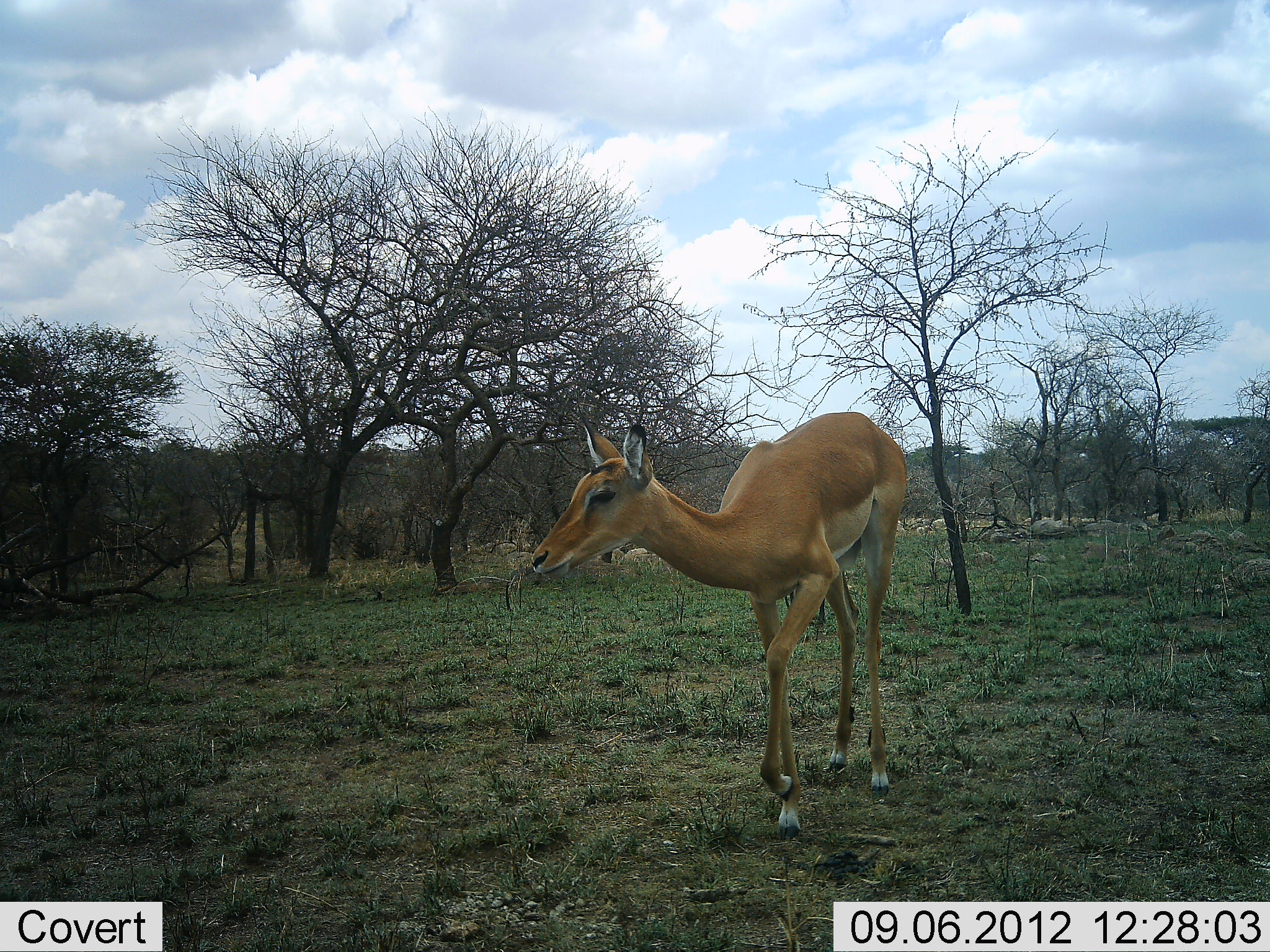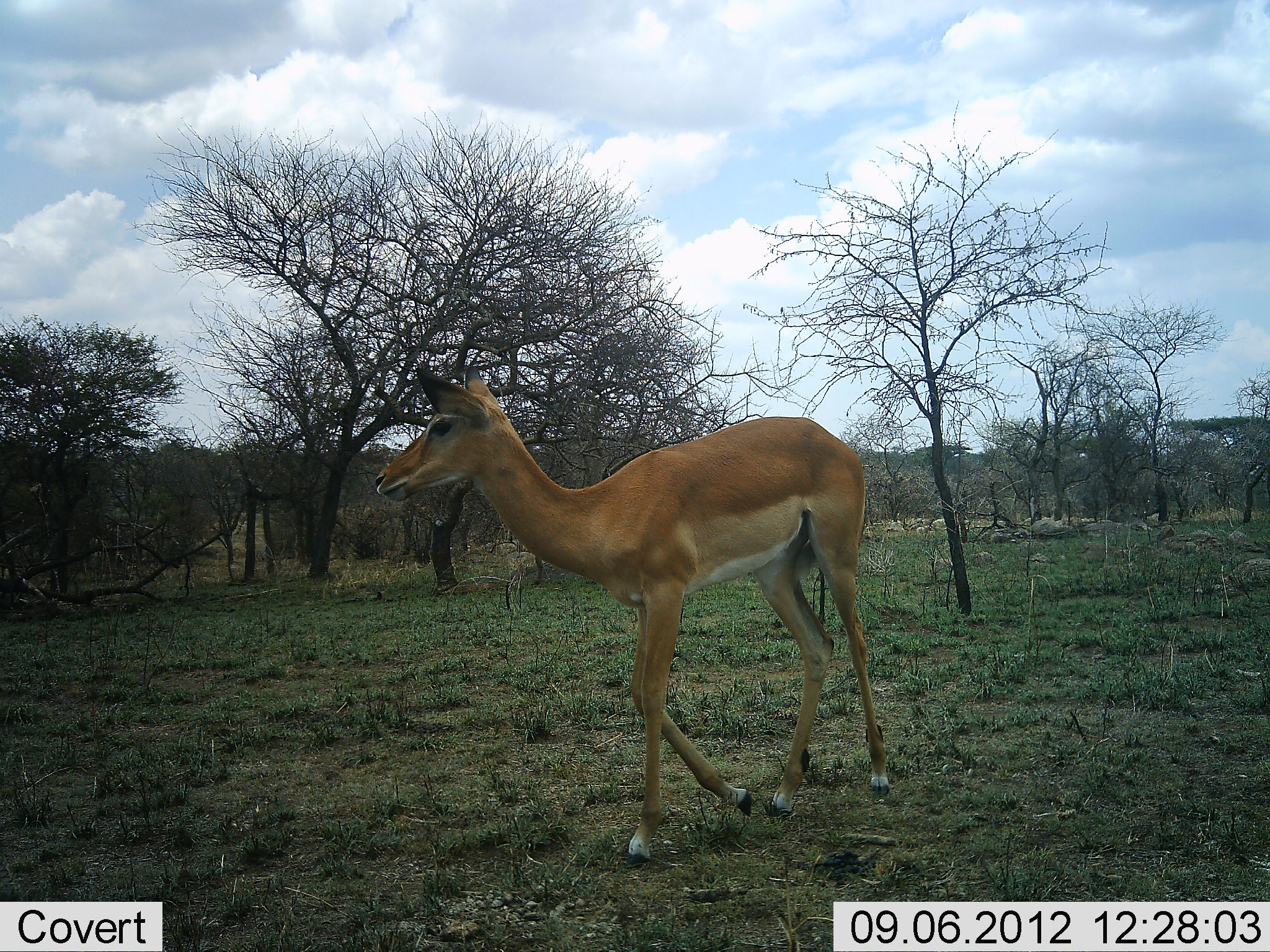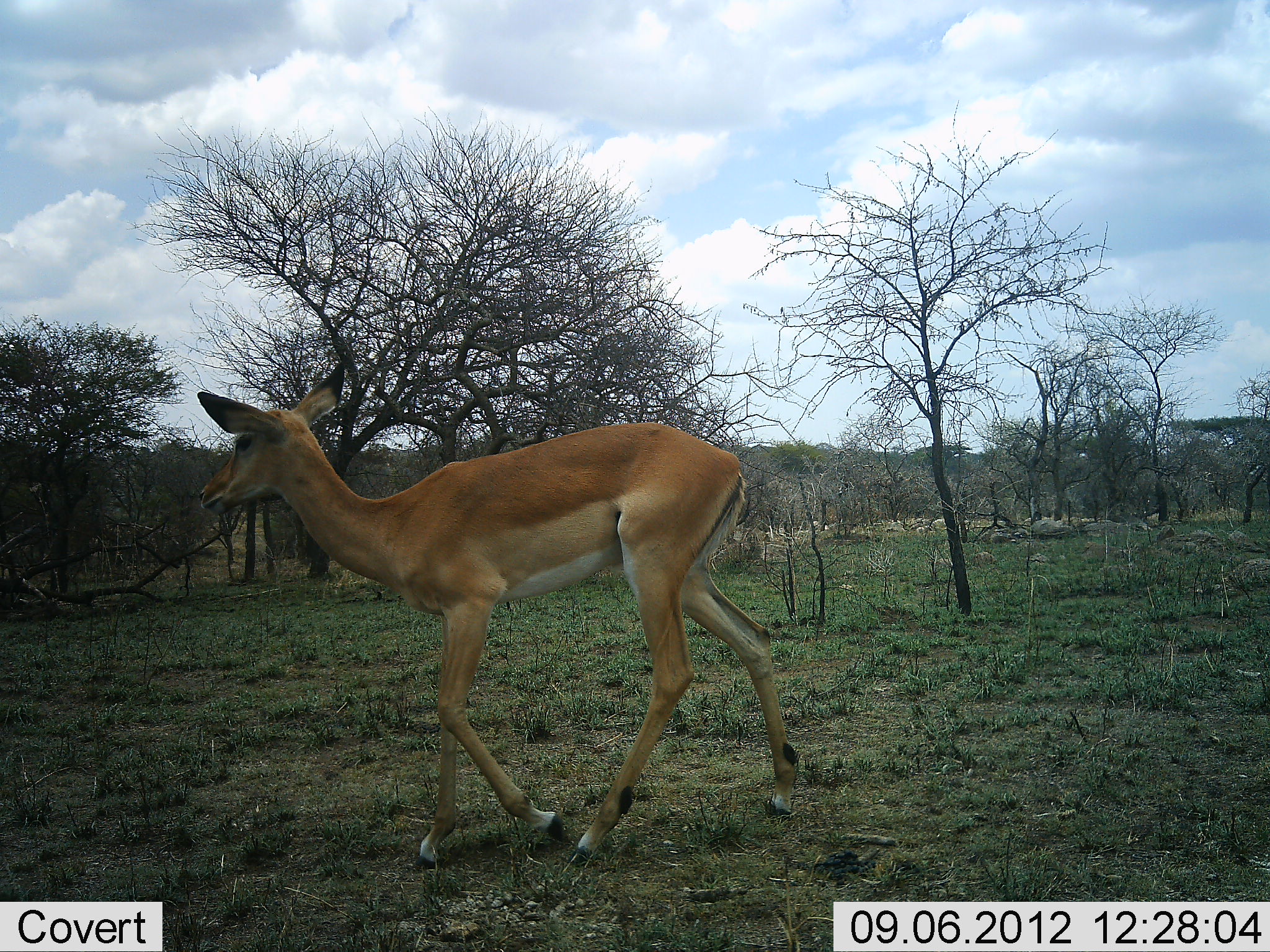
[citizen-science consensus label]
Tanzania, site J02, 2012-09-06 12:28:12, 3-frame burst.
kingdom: Animalia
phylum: Chordata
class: Mammalia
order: Artiodactyla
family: Bovidae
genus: Aepyceros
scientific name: Aepyceros melampus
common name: impala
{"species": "impala (Aepyceros melampus)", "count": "1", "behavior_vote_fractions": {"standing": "10%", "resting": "0%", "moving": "90%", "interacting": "0%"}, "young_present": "0%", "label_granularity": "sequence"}